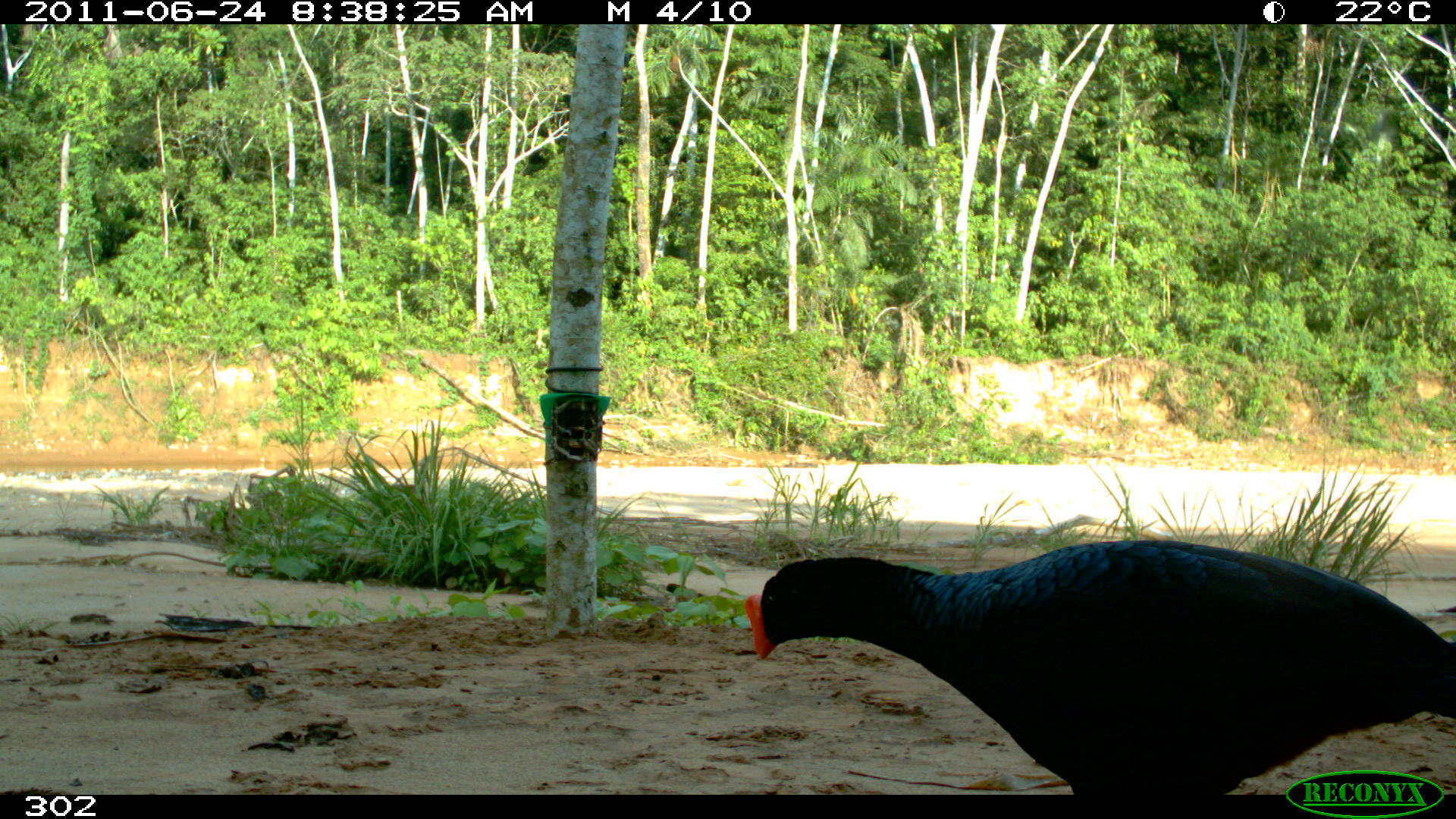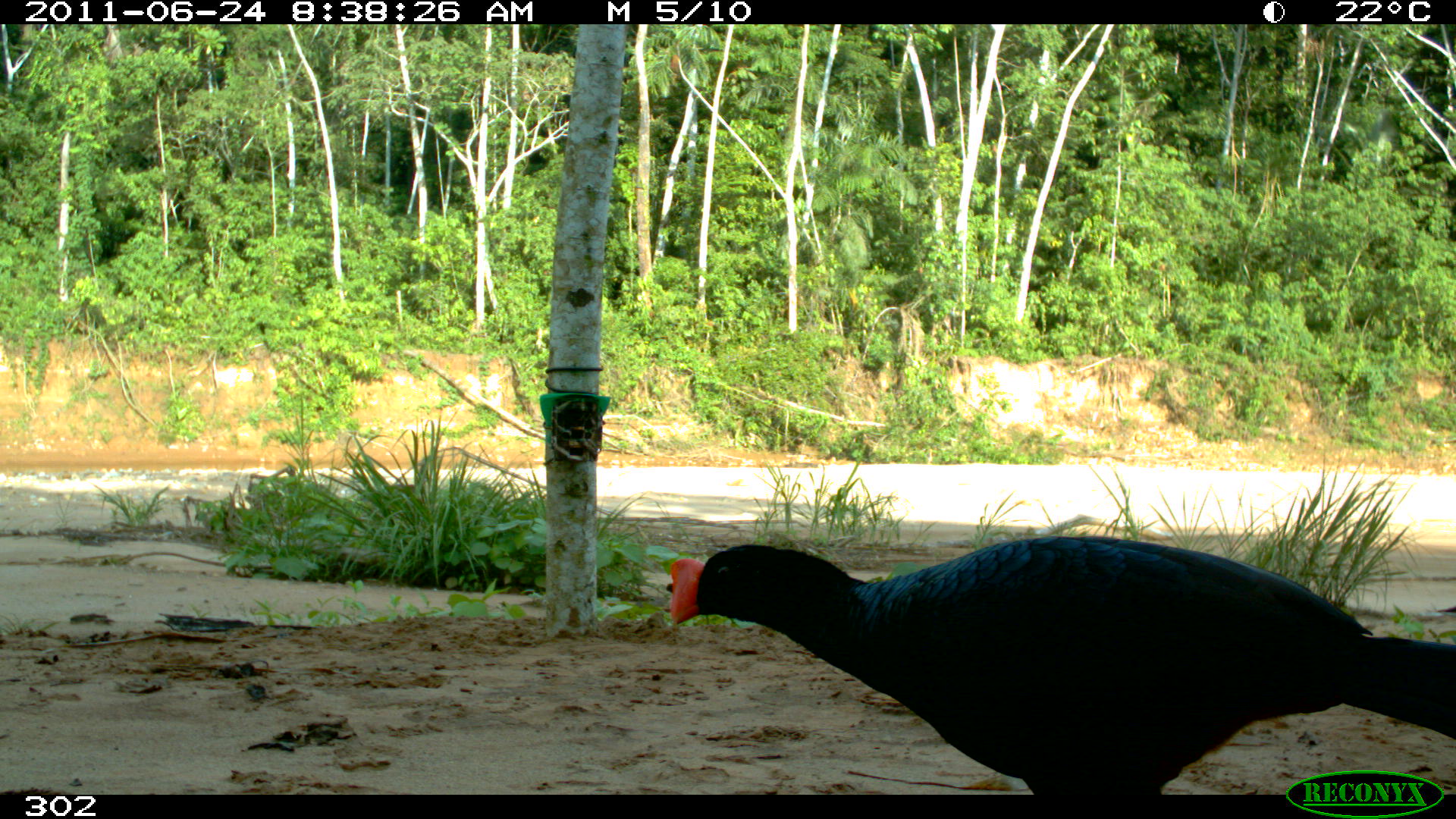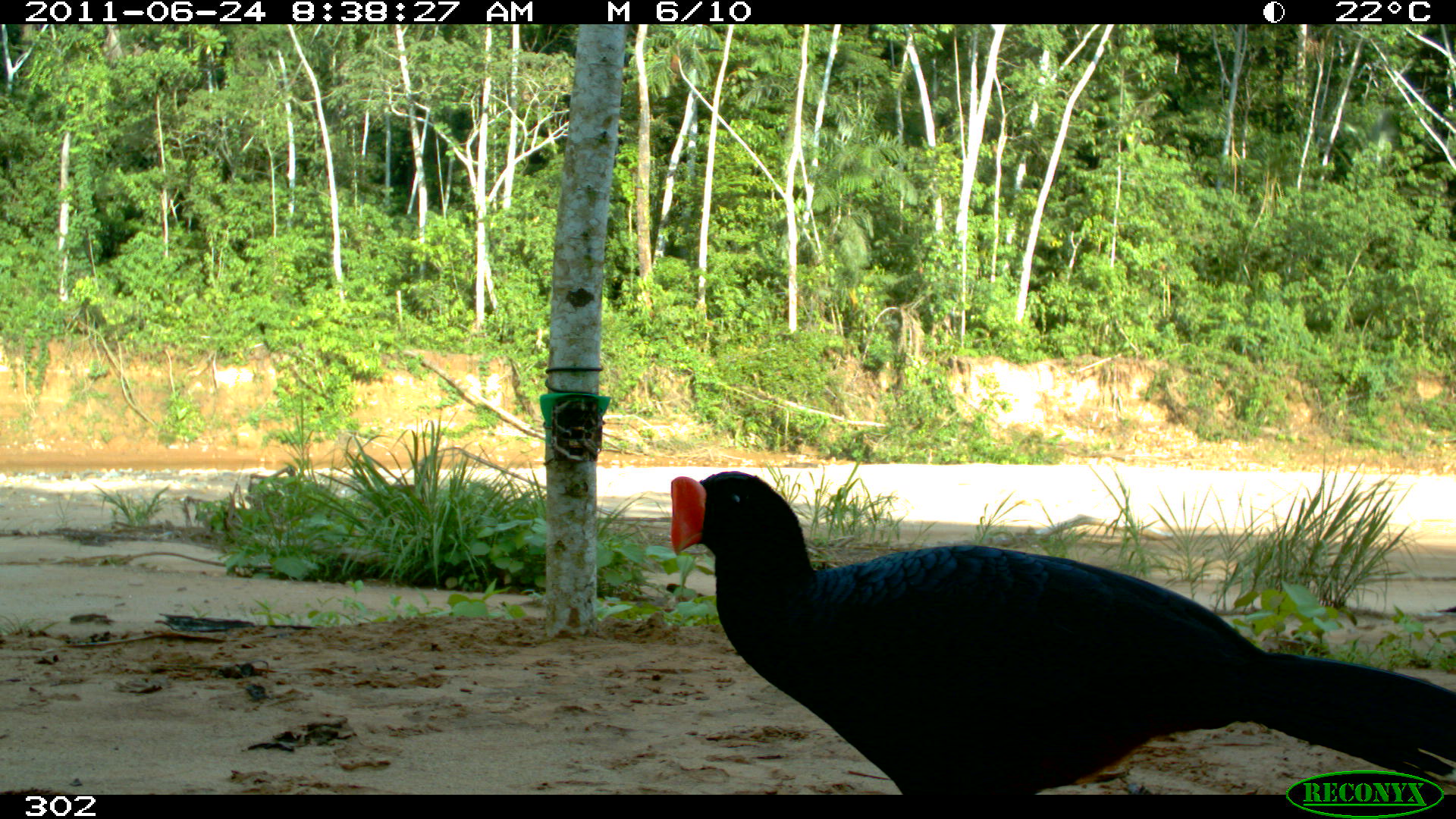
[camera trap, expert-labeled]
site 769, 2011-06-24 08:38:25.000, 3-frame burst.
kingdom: Animalia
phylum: Chordata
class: Aves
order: Galliformes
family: Cracidae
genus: Mitu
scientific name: Mitu tuberosum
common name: razor-billed curassow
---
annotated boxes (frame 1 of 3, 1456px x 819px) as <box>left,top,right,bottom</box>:
mitu tuberosum: <box>737,535,1456,793</box>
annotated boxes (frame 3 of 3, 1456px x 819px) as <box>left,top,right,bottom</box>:
mitu tuberosum: <box>666,464,1456,791</box>